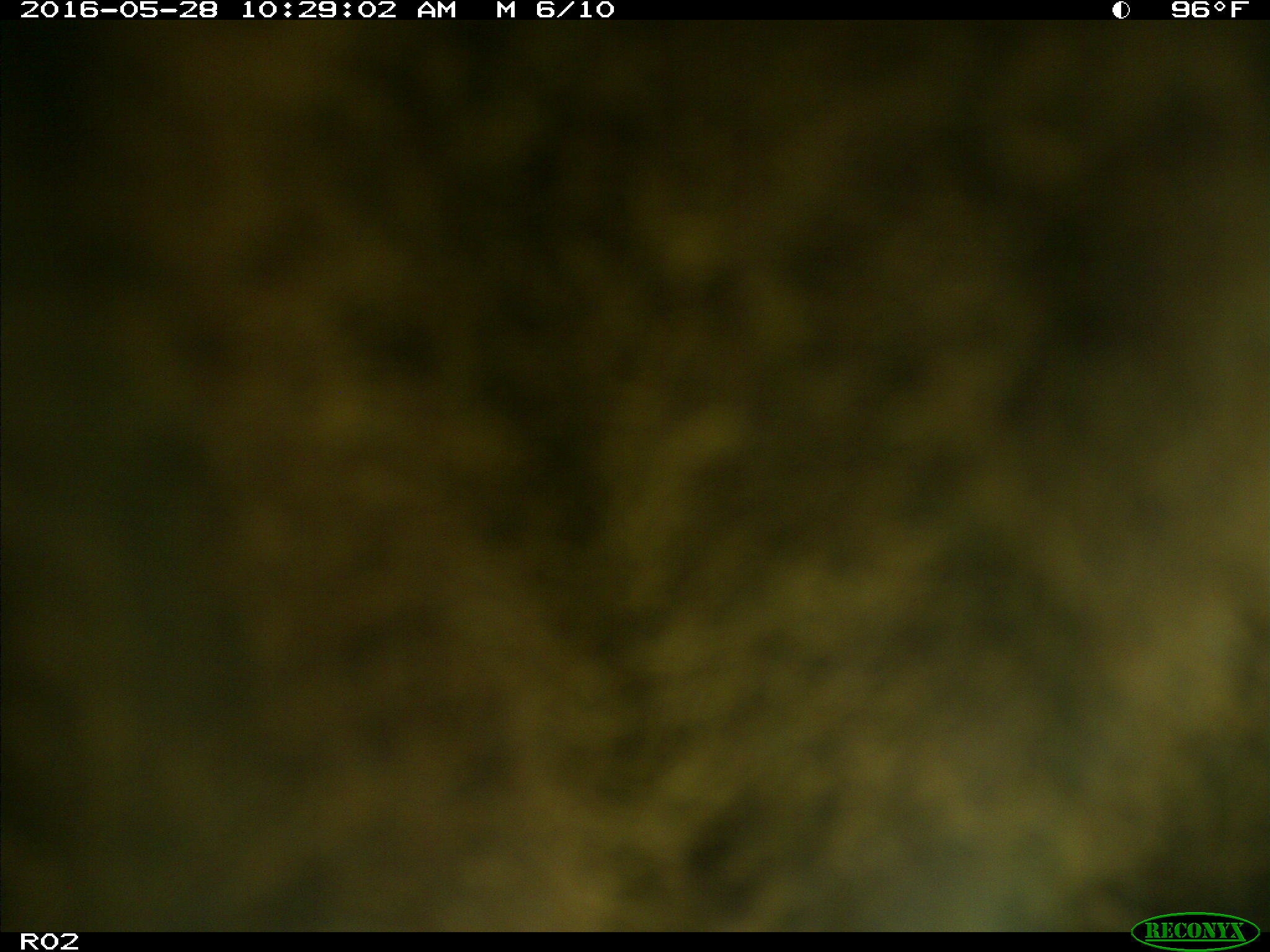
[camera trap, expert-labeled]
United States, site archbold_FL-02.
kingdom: Animalia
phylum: Chordata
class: Mammalia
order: Artiodactyla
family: Bovidae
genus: Bos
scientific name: Bos taurus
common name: domestic cow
Bos taurus (domestic cow).